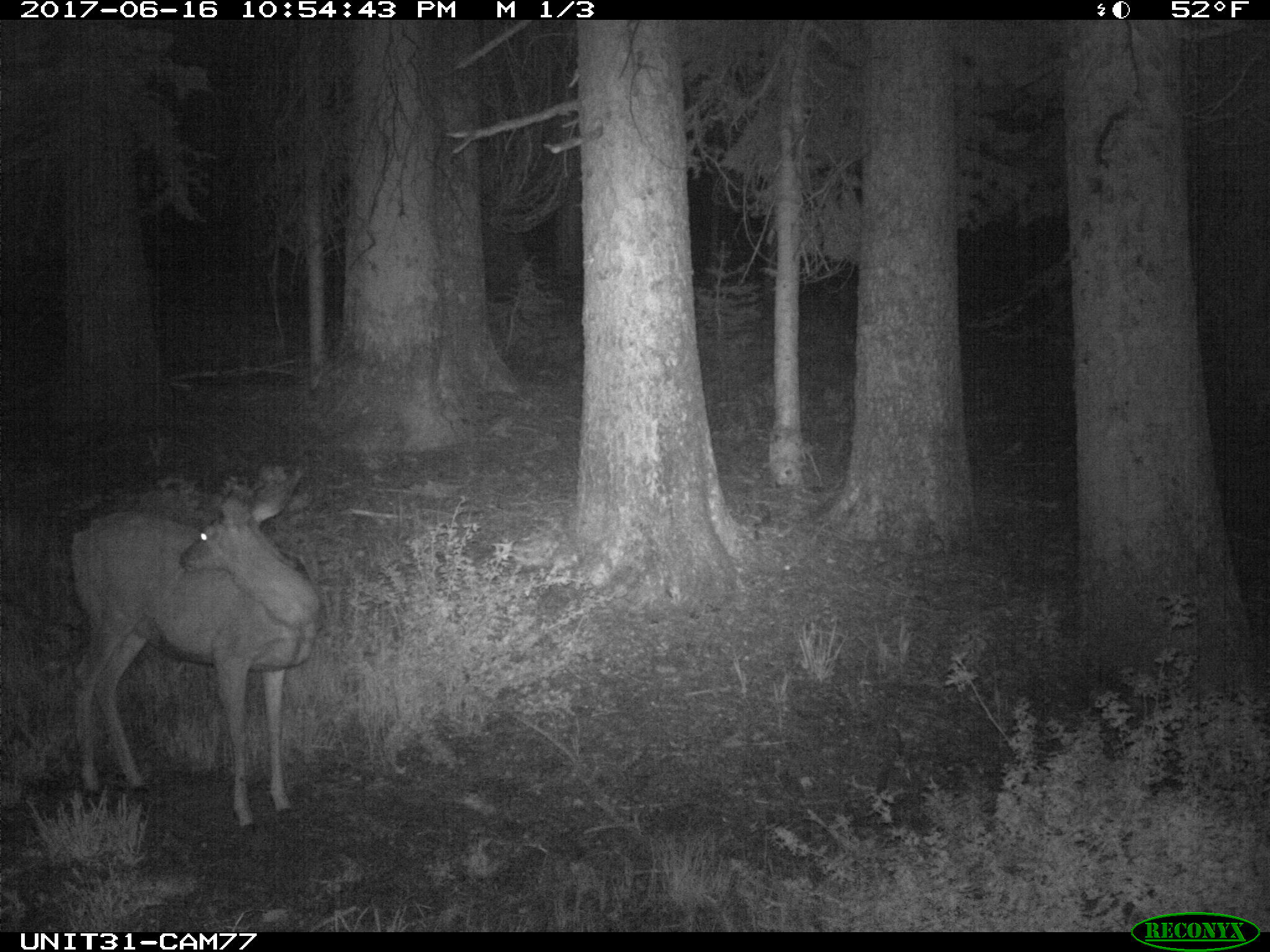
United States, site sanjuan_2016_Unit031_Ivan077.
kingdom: Animalia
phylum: Chordata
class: Mammalia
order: Artiodactyla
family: Cervidae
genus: Odocoileus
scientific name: Odocoileus hemionus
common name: mule deer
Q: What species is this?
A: Odocoileus hemionus (mule deer).